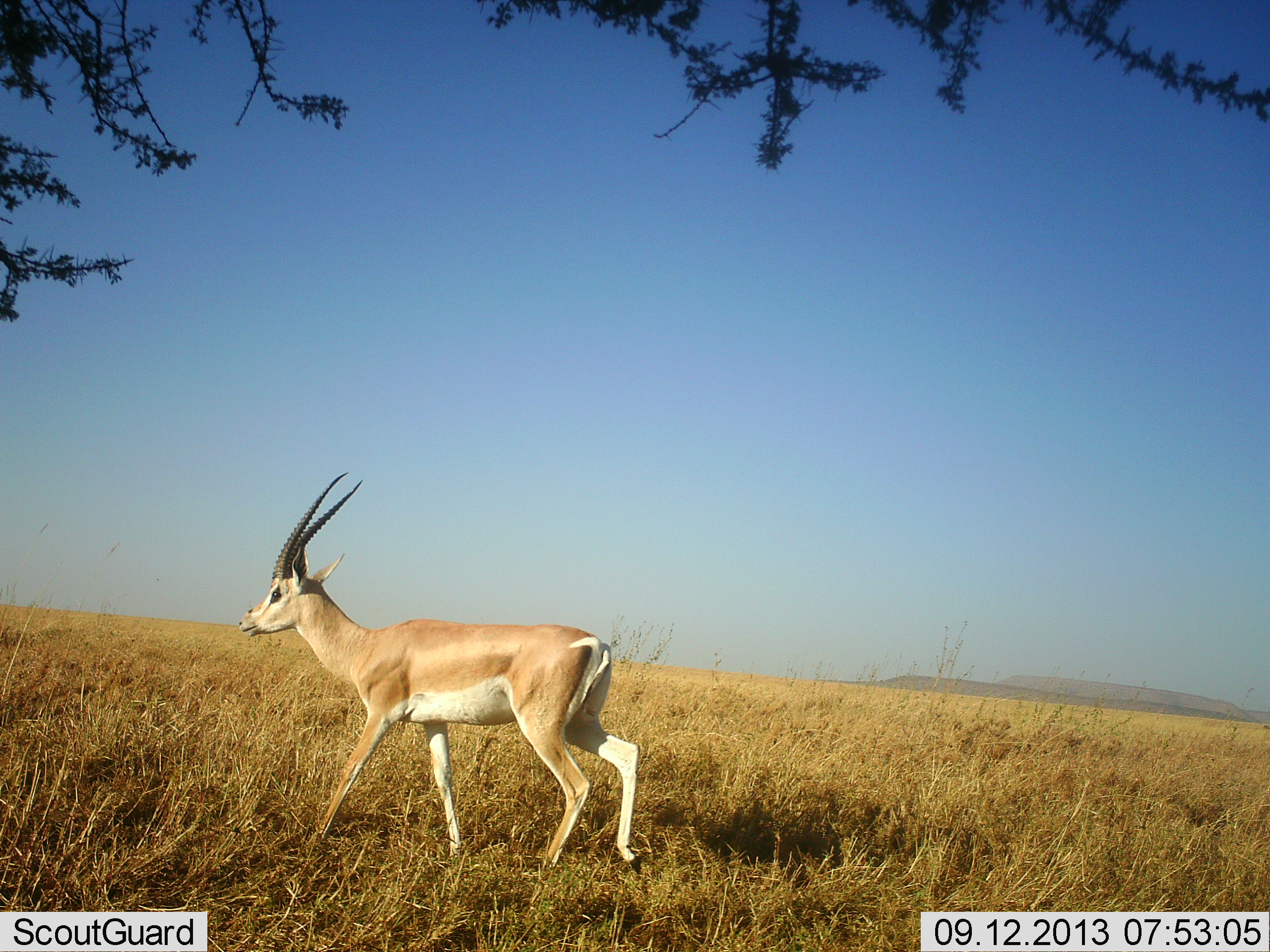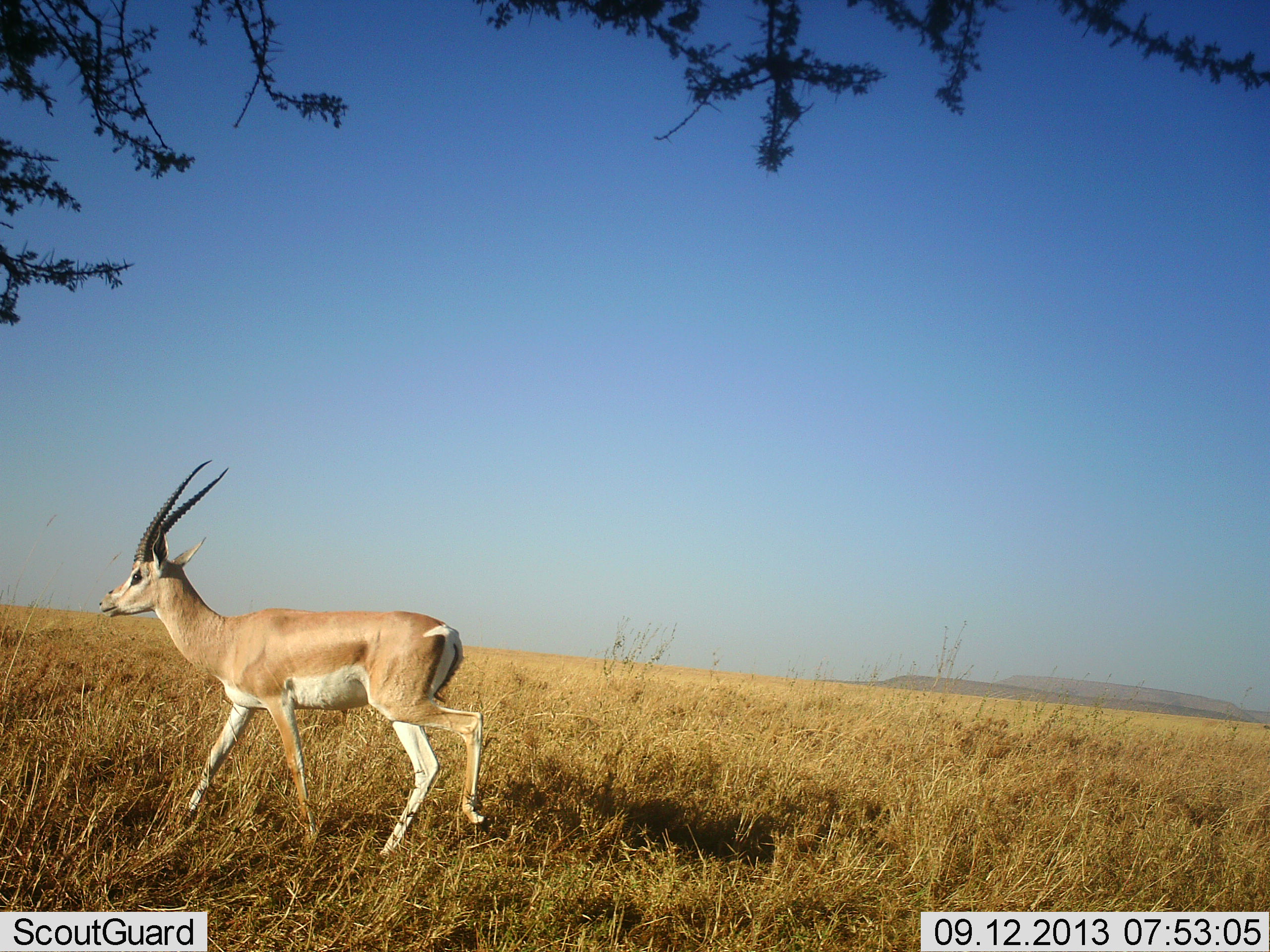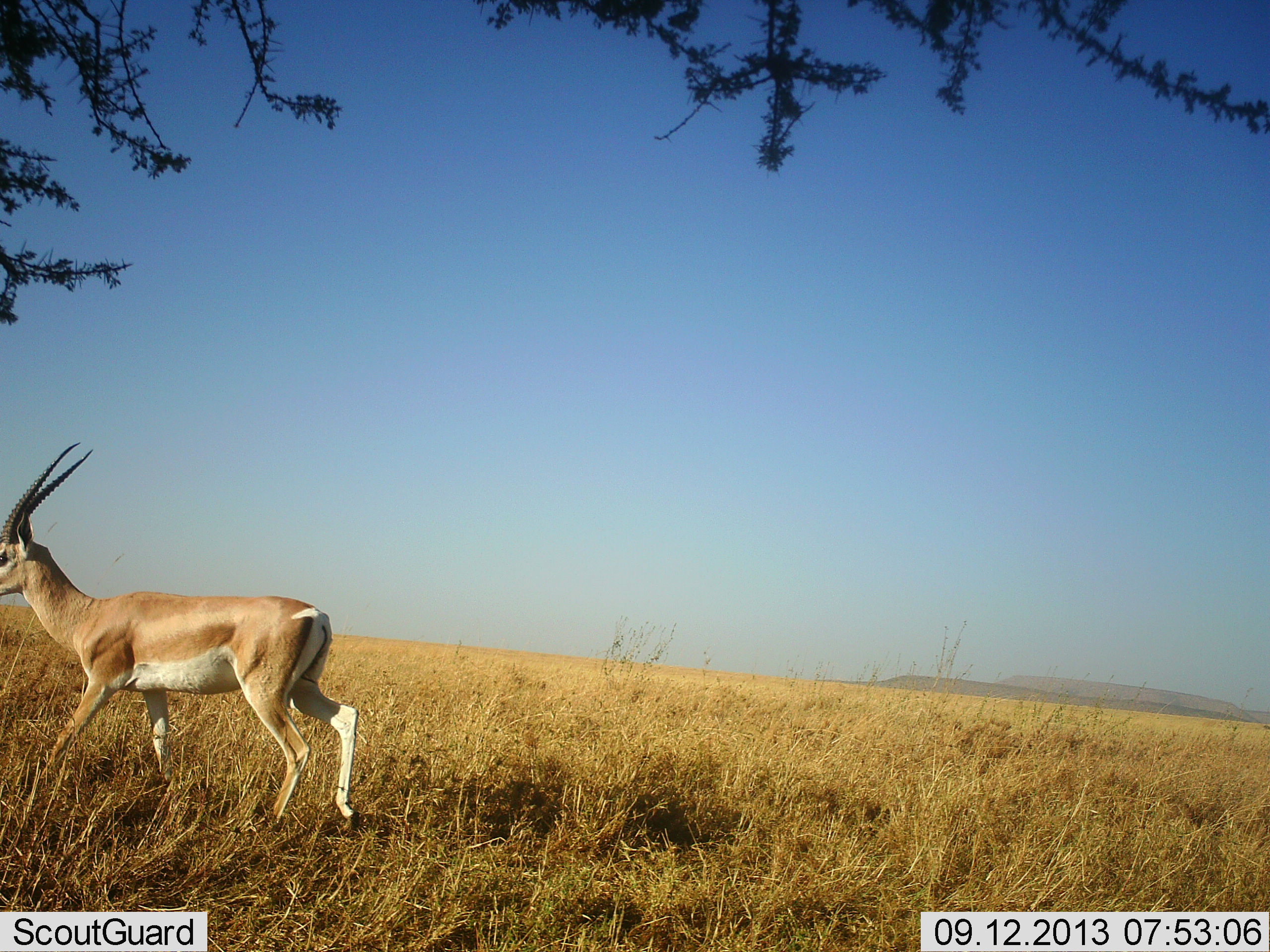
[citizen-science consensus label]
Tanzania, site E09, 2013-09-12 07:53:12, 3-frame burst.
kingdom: Animalia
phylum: Chordata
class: Mammalia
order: Artiodactyla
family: Bovidae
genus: Nanger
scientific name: Nanger granti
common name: grant's gazelle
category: gazellegrants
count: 1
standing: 6%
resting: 0%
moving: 100%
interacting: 0%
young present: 0%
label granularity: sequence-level